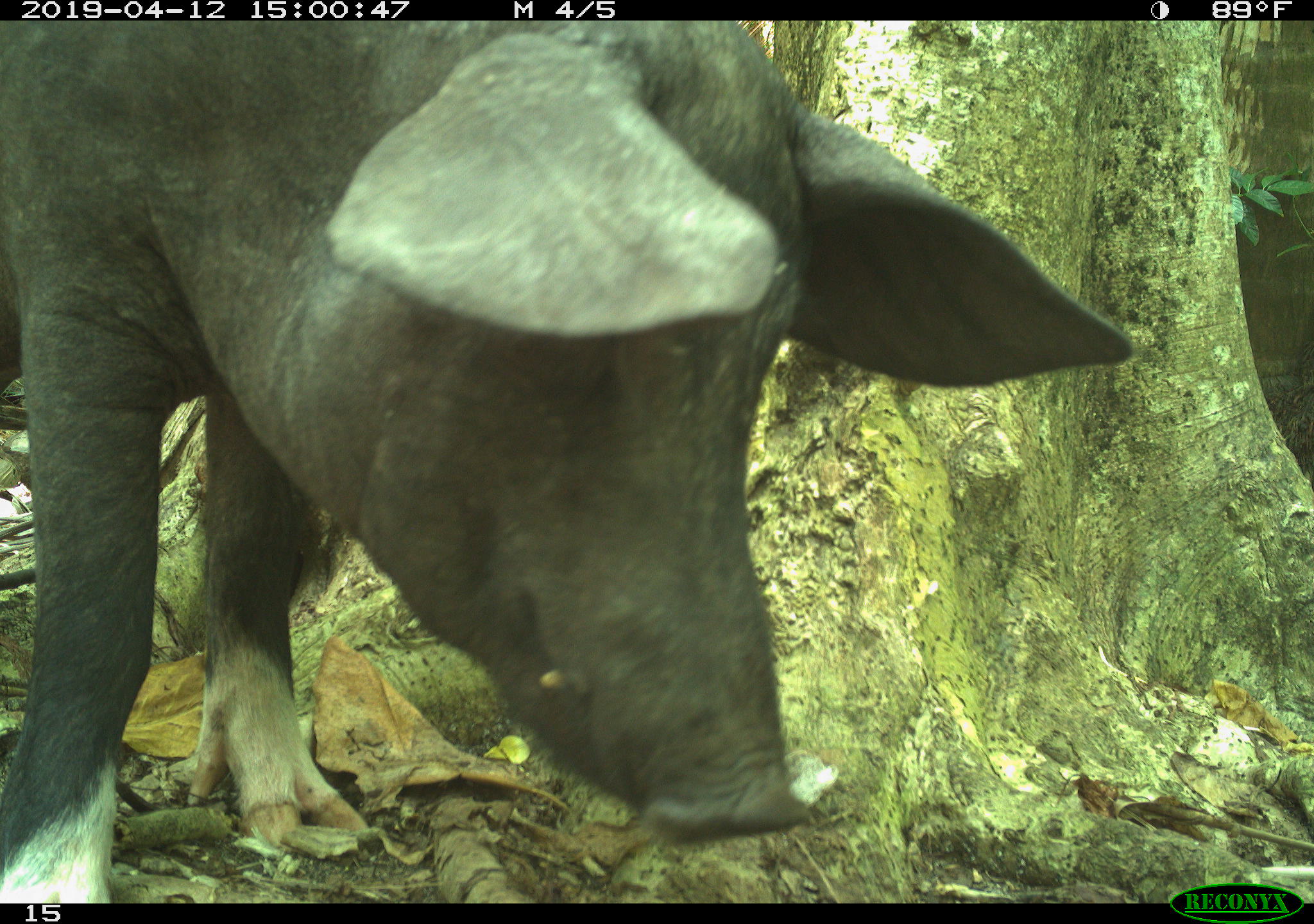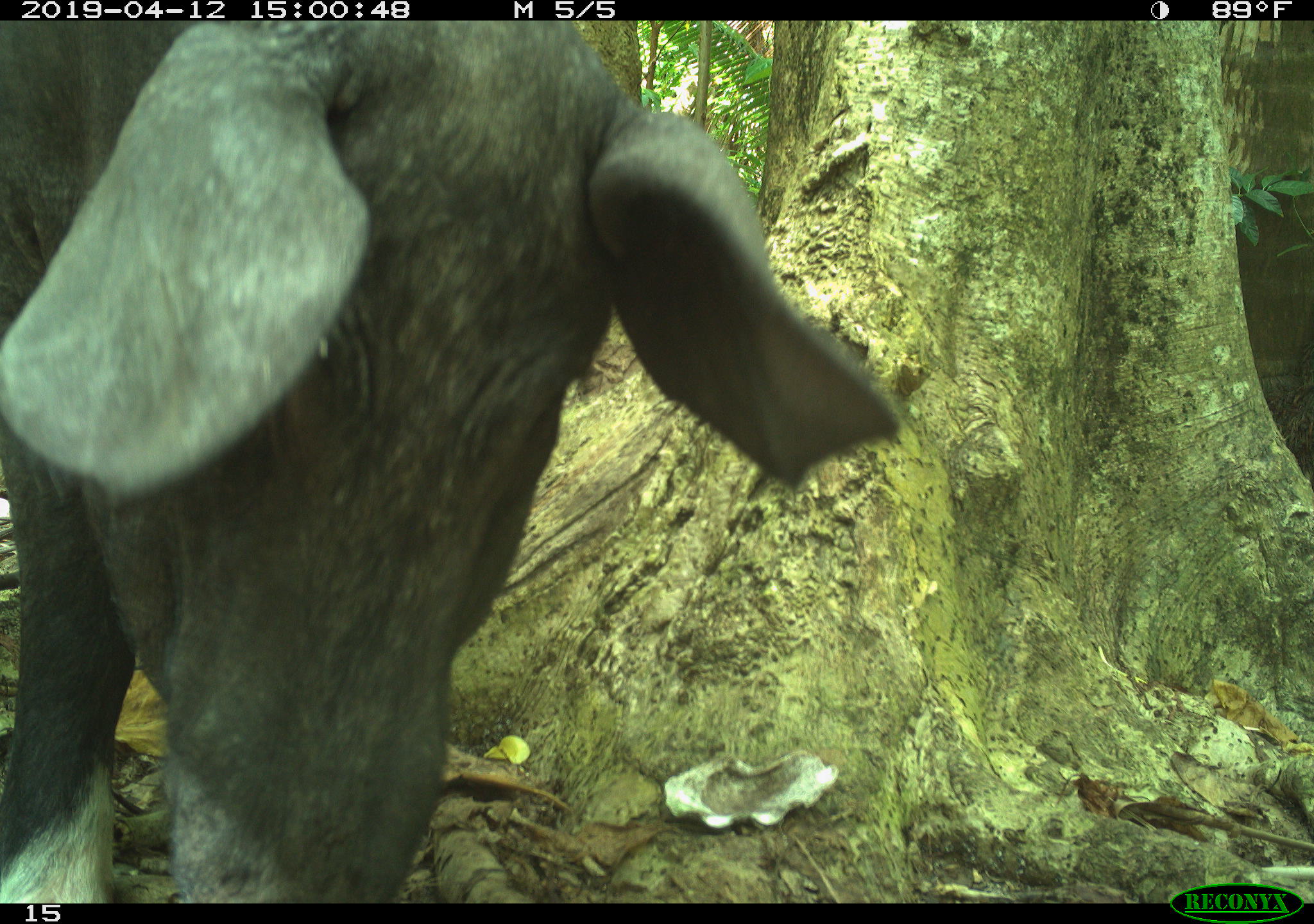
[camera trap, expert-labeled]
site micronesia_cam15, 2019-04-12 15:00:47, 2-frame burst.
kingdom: Animalia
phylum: Chordata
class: Mammalia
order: Artiodactyla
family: Suidae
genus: Sus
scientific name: Sus scrofa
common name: pig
Pig (Sus scrofa).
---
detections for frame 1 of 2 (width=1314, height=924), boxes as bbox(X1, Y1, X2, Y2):
pig: bbox(0, 19, 1124, 901)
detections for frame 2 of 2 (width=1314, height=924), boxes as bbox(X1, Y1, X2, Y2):
pig: bbox(0, 37, 908, 900)